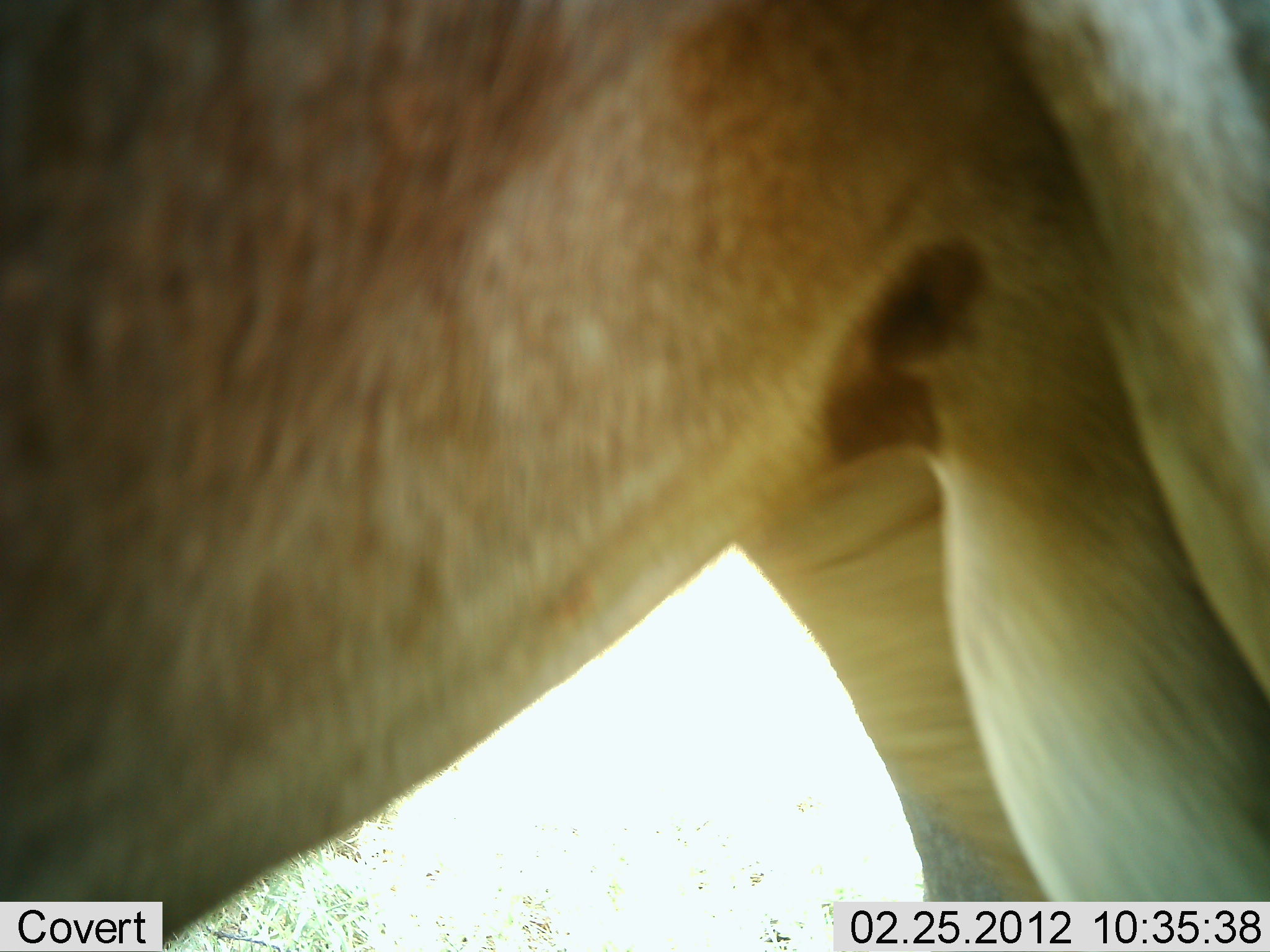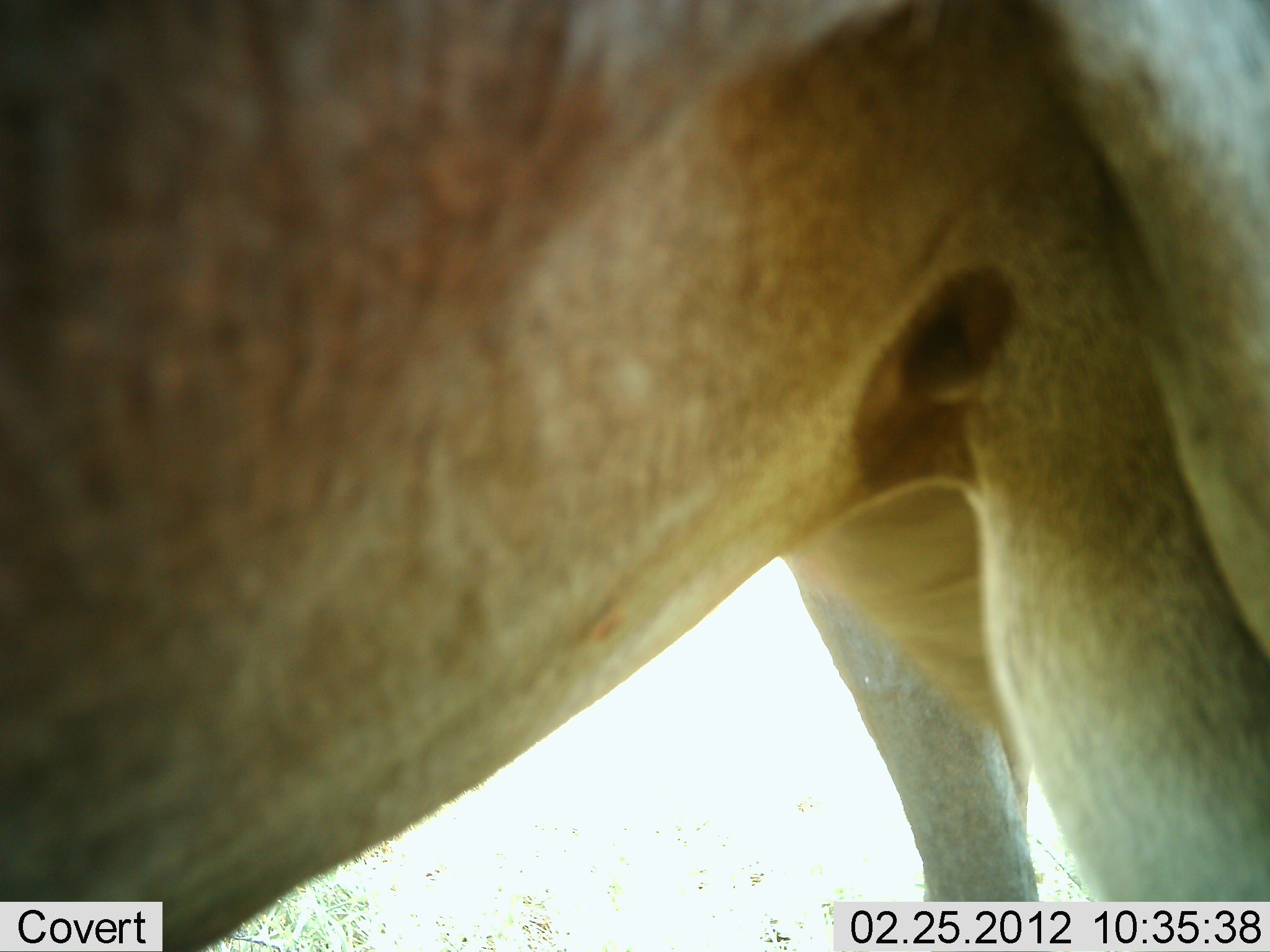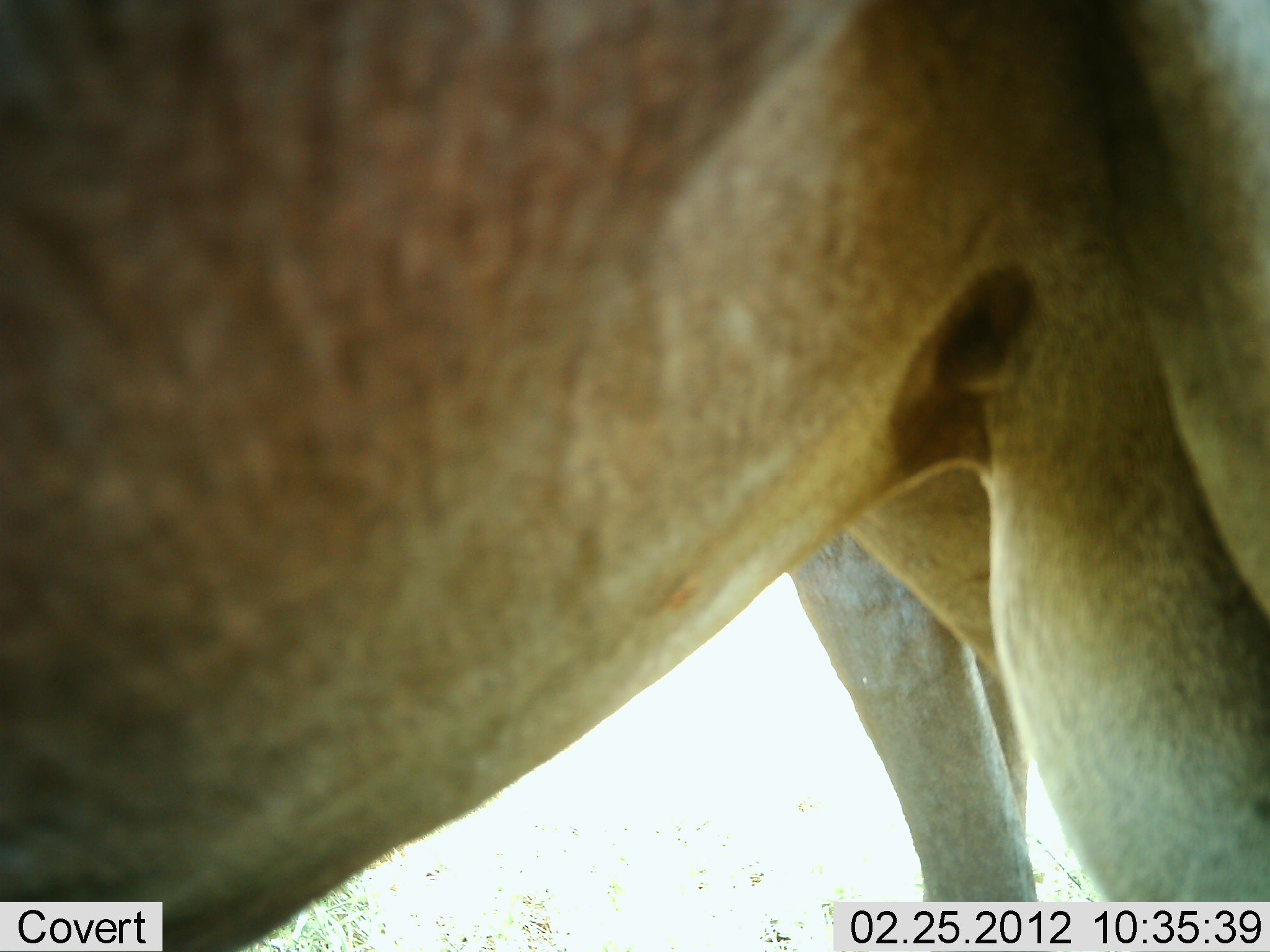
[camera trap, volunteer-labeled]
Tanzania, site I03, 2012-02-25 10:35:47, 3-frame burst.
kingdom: Animalia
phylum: Chordata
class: Mammalia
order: Artiodactyla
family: Bovidae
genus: Alcelaphus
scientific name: Alcelaphus buselaphus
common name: hartebeest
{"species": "hartebeest (Alcelaphus buselaphus)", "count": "1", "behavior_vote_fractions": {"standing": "100%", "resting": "0%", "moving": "0%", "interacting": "0%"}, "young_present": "0%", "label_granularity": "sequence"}